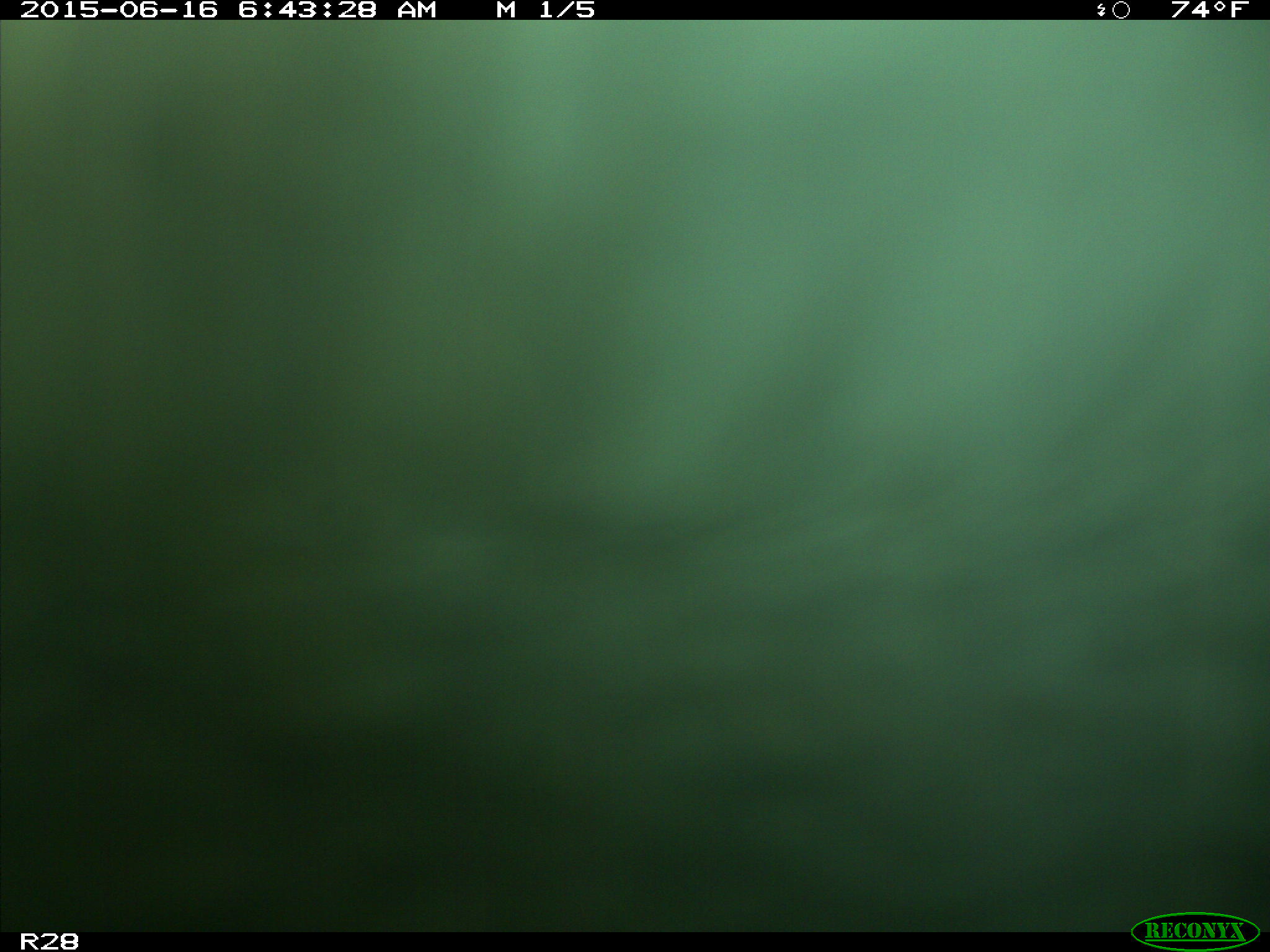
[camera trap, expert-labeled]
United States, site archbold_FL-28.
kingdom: Animalia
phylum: Chordata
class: Mammalia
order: Artiodactyla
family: Bovidae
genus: Bos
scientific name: Bos taurus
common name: domestic cow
Bos taurus (domestic cow).